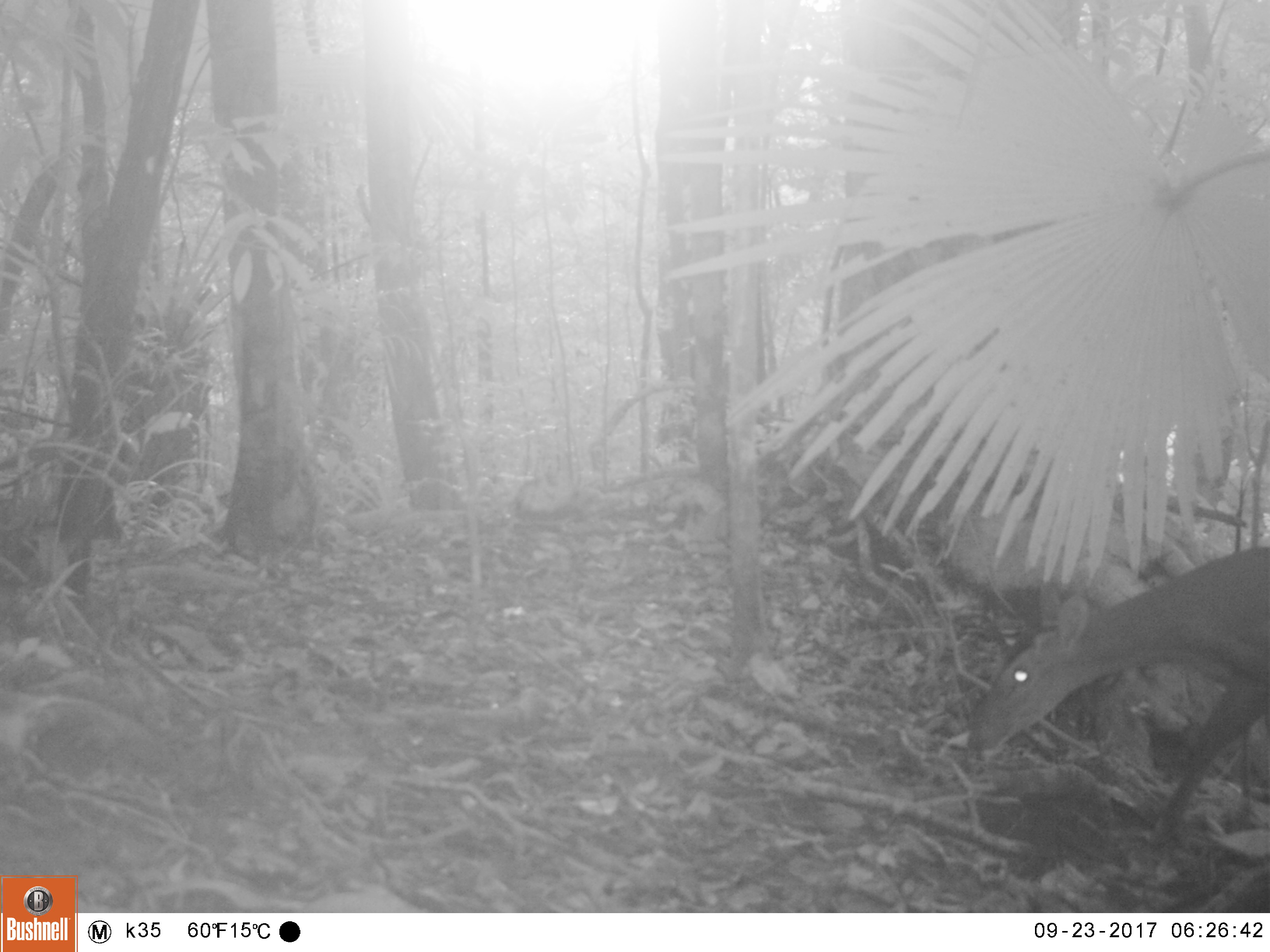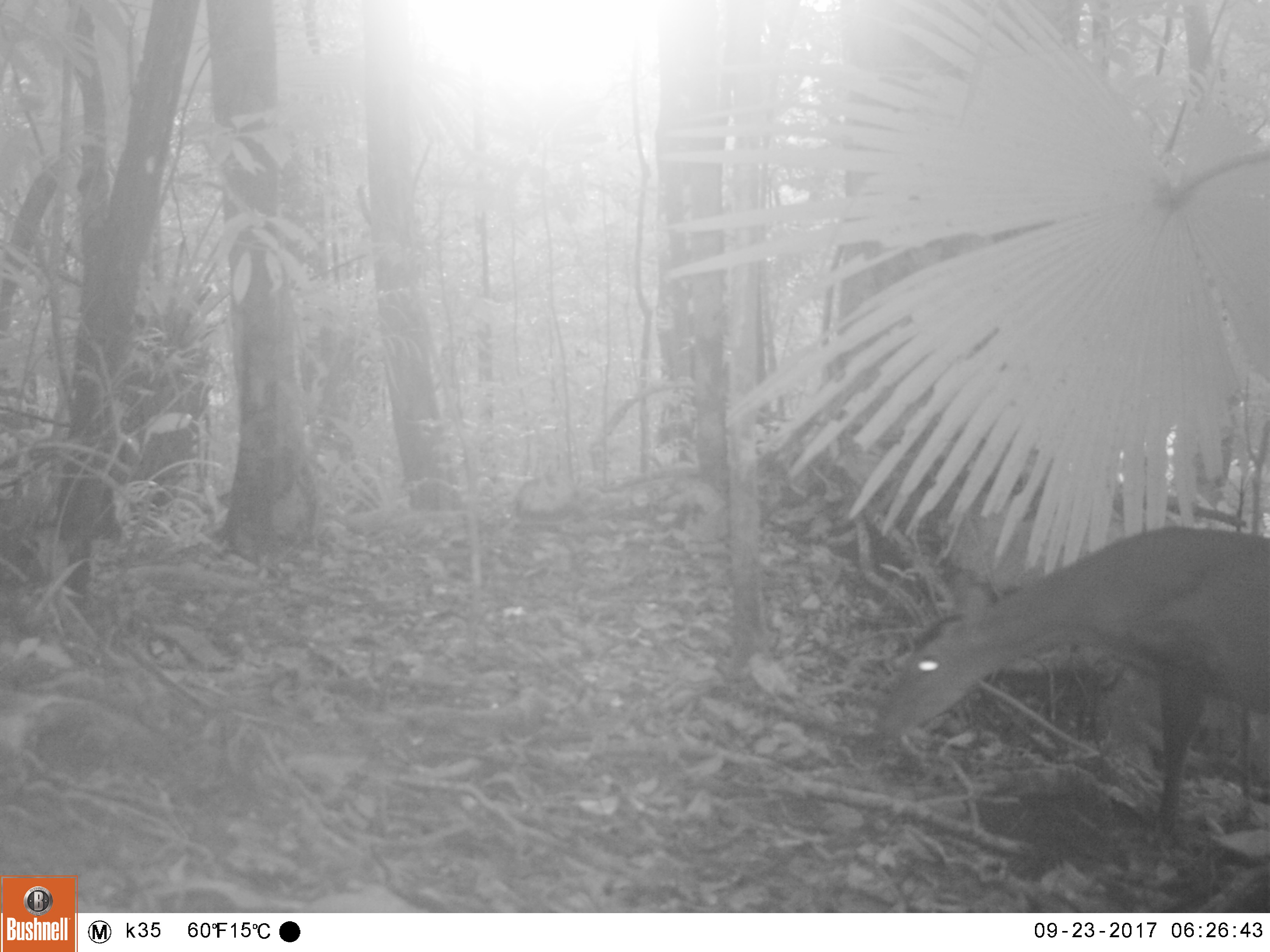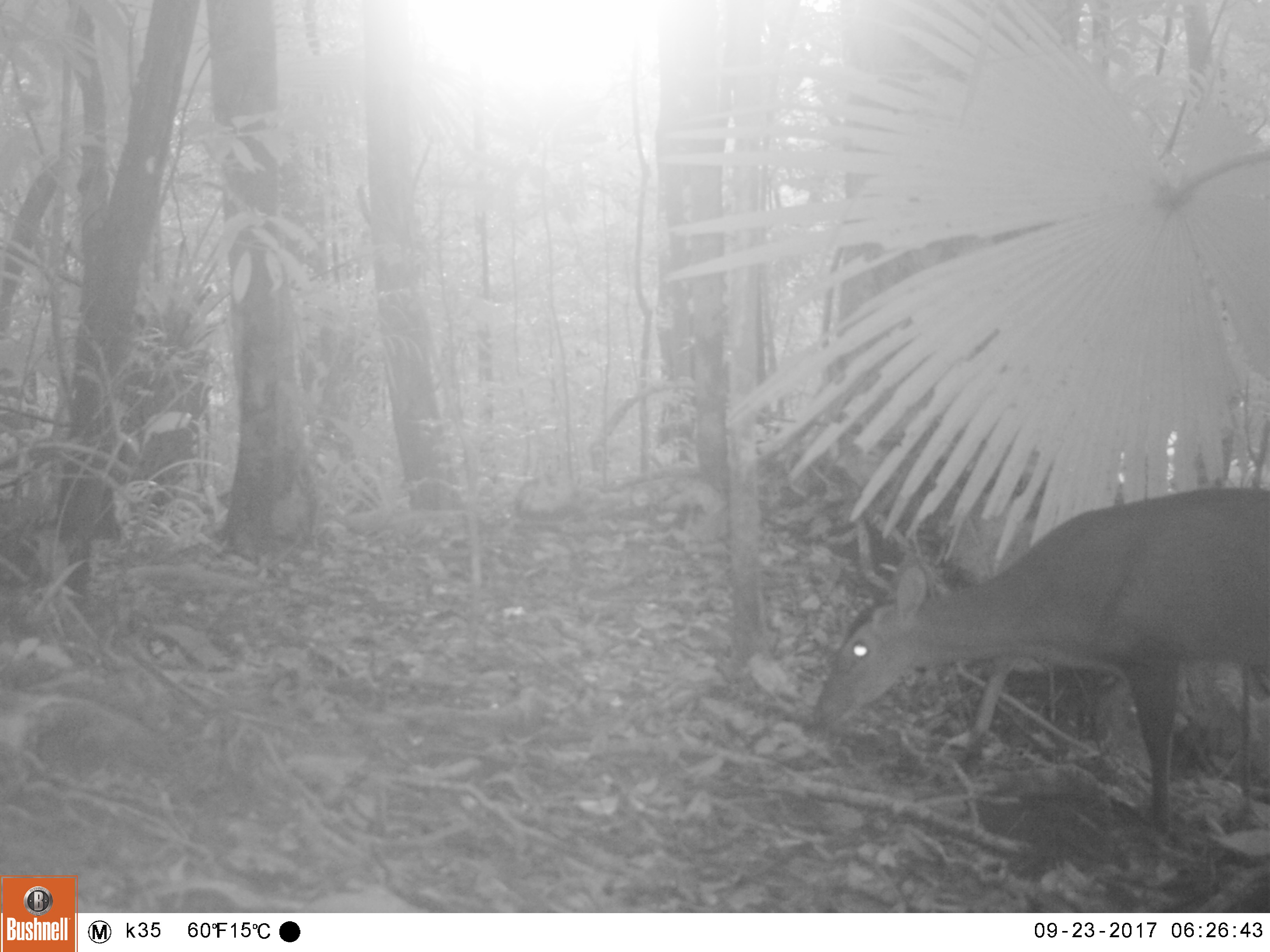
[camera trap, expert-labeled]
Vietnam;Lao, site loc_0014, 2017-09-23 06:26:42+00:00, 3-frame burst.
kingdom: Animalia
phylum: Chordata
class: Mammalia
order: Artiodactyla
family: Cervidae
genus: Muntiacus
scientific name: Muntiacus vuquangensis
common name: large-antlered muntjac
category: large antlered muntjac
Large antlered muntjac (large-antlered muntjac) (Muntiacus vuquangensis). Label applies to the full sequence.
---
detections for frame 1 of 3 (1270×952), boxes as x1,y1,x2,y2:
large antlered muntjac: 964,544,1270,847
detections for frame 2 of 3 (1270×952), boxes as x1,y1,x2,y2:
large antlered muntjac: 877,521,1270,843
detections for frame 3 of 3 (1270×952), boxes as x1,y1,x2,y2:
large antlered muntjac: 808,483,1270,837